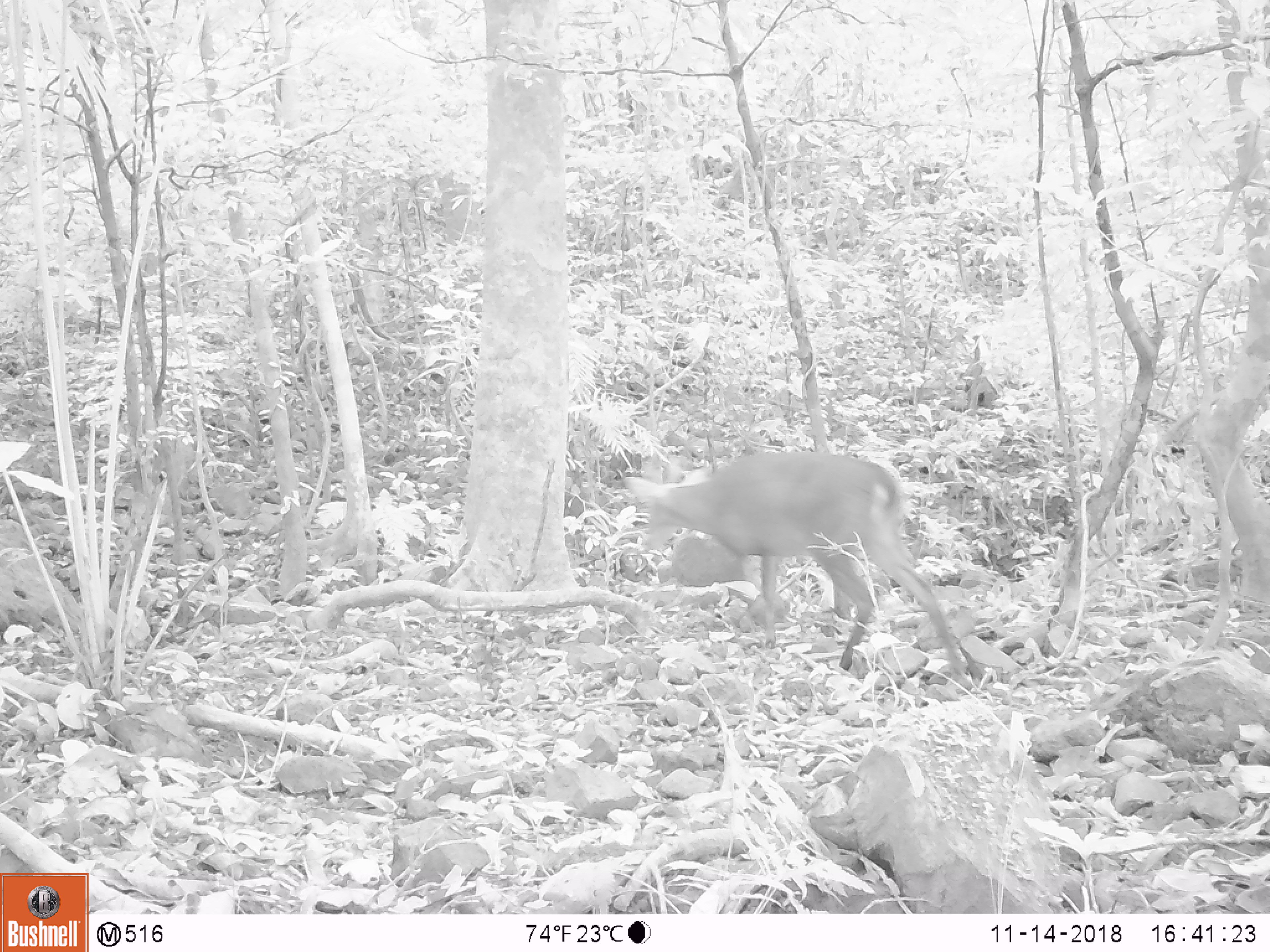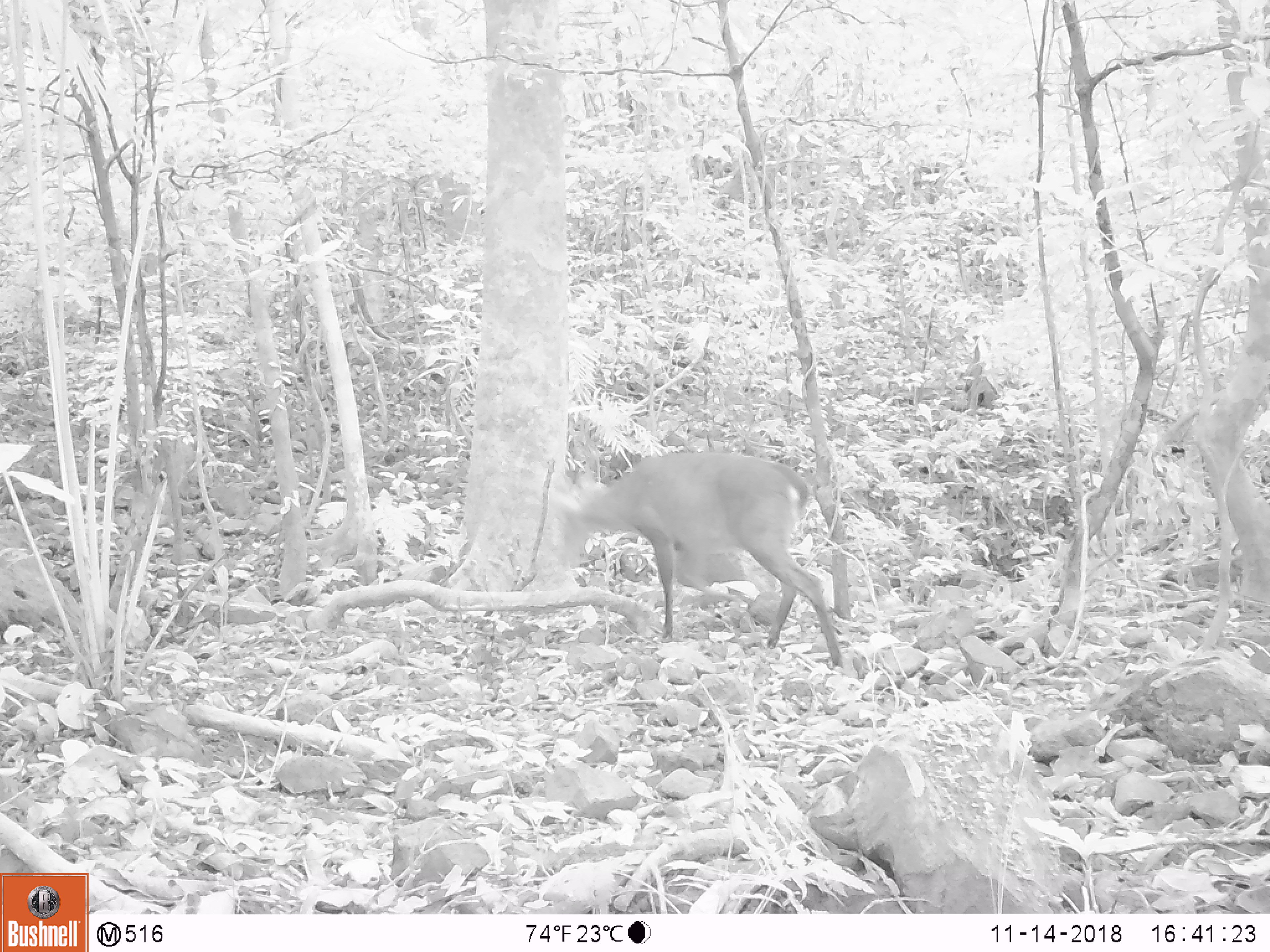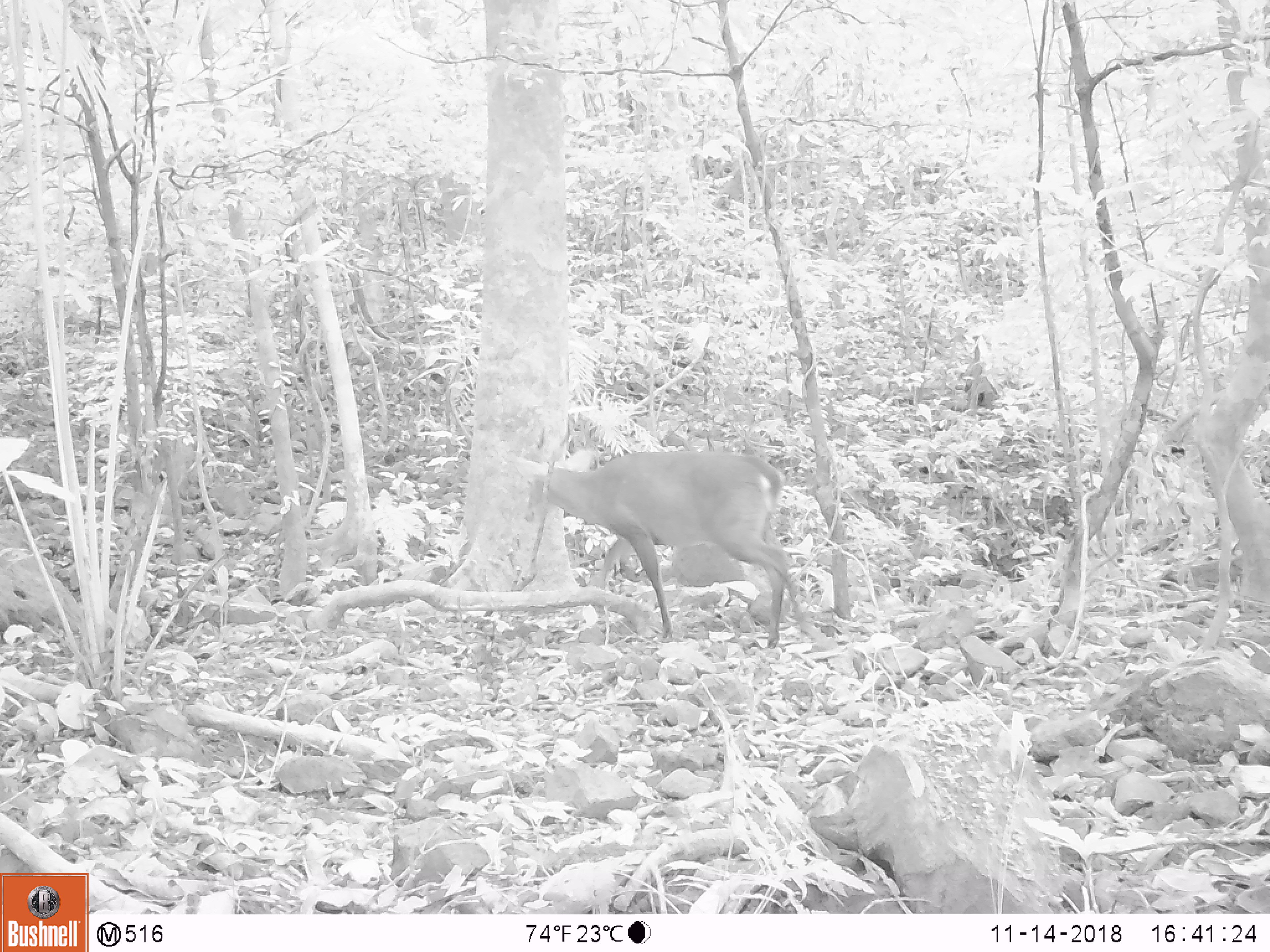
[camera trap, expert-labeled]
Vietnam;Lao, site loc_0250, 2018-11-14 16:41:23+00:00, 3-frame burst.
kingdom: Animalia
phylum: Chordata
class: Mammalia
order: Artiodactyla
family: Cervidae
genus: Muntiacus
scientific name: Muntiacus vuquangensis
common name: large-antlered muntjac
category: large antlered muntjac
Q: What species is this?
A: Large antlered muntjac (large-antlered muntjac) (Muntiacus vuquangensis).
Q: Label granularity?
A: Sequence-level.